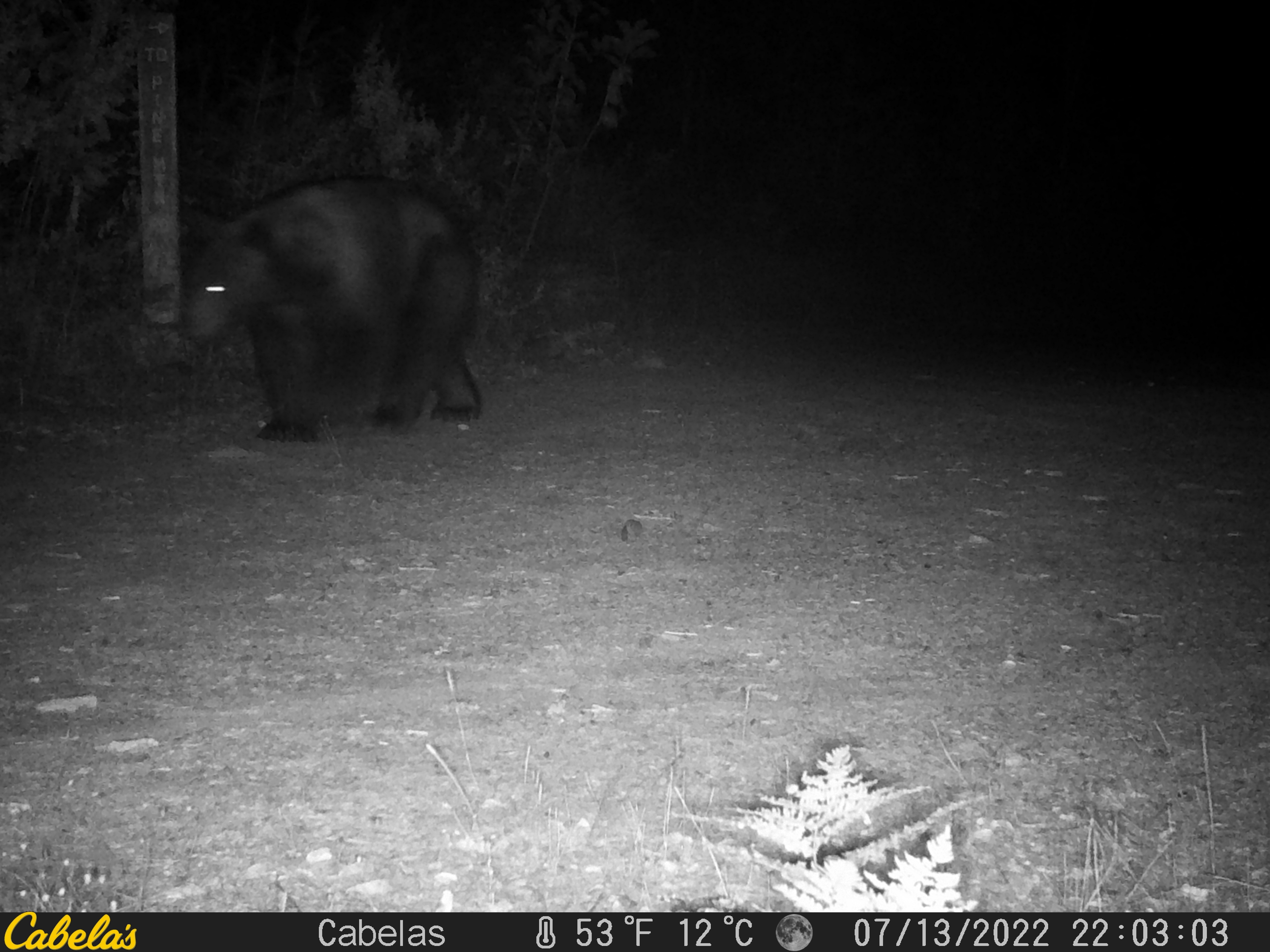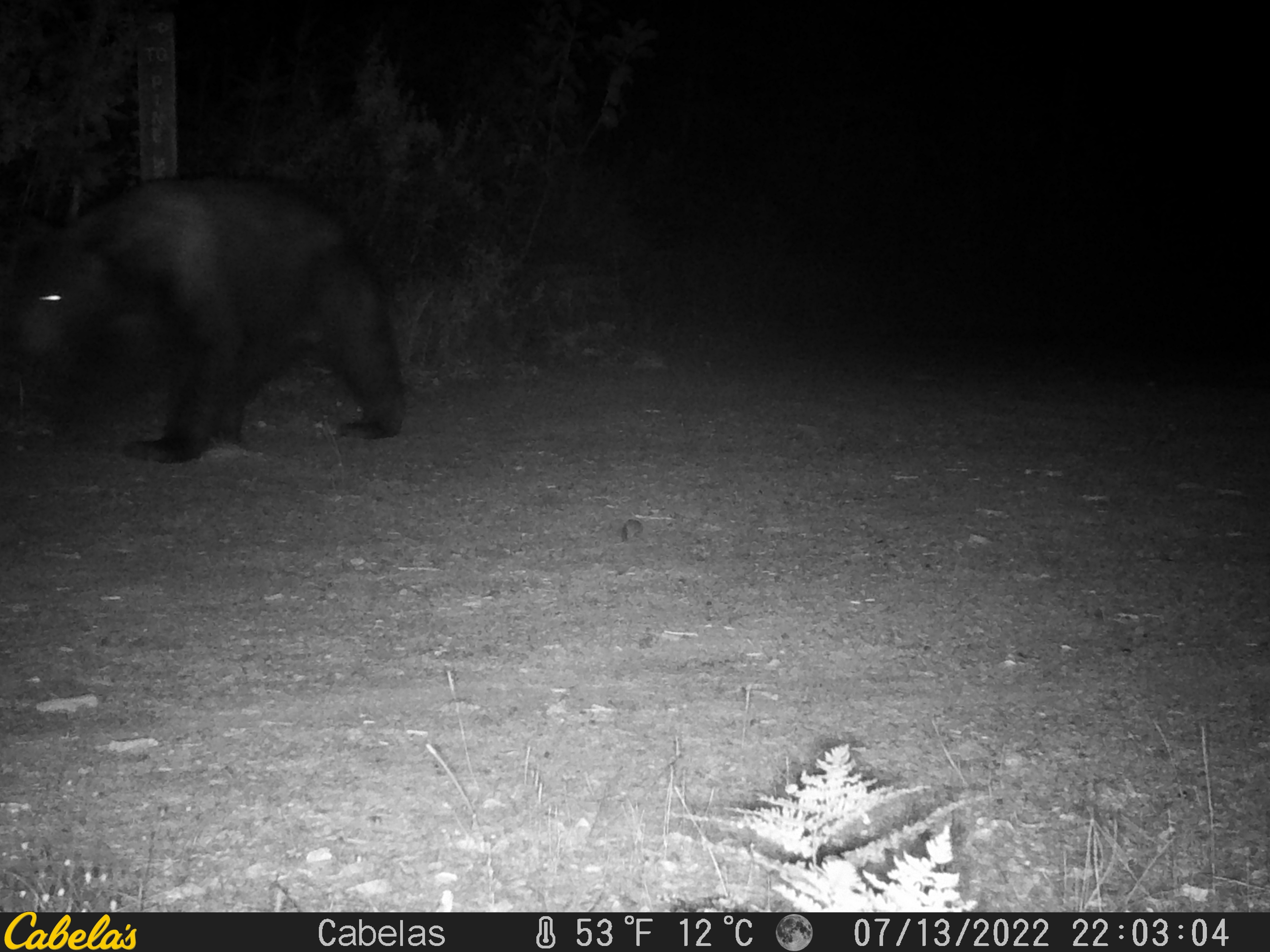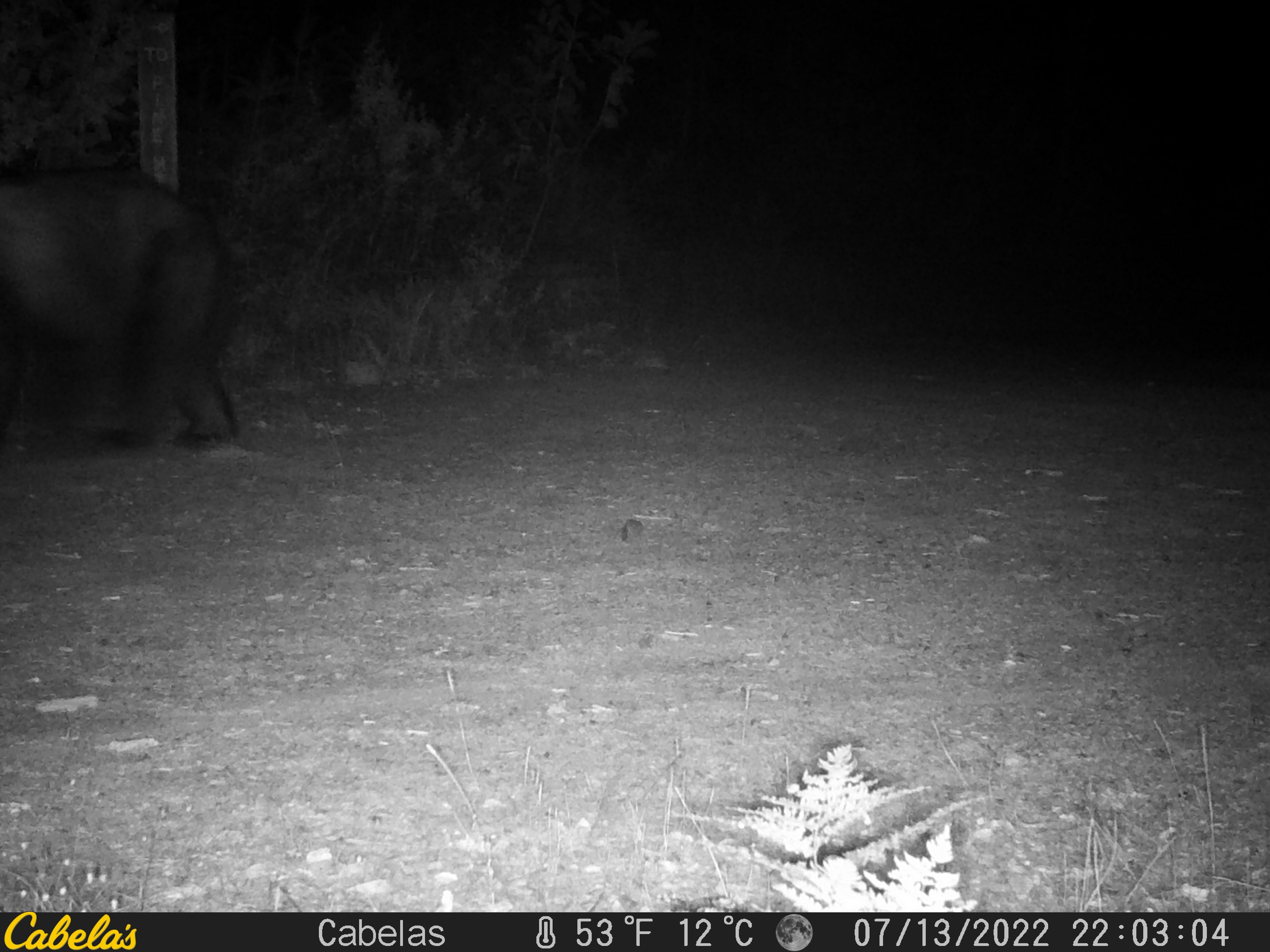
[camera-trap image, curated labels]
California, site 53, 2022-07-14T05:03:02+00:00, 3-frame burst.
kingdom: Animalia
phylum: Chordata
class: Mammalia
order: Carnivora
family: Ursidae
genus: Ursus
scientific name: Ursus americanus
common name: american black bear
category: black bear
Black bear (american black bear) (Ursus americanus).